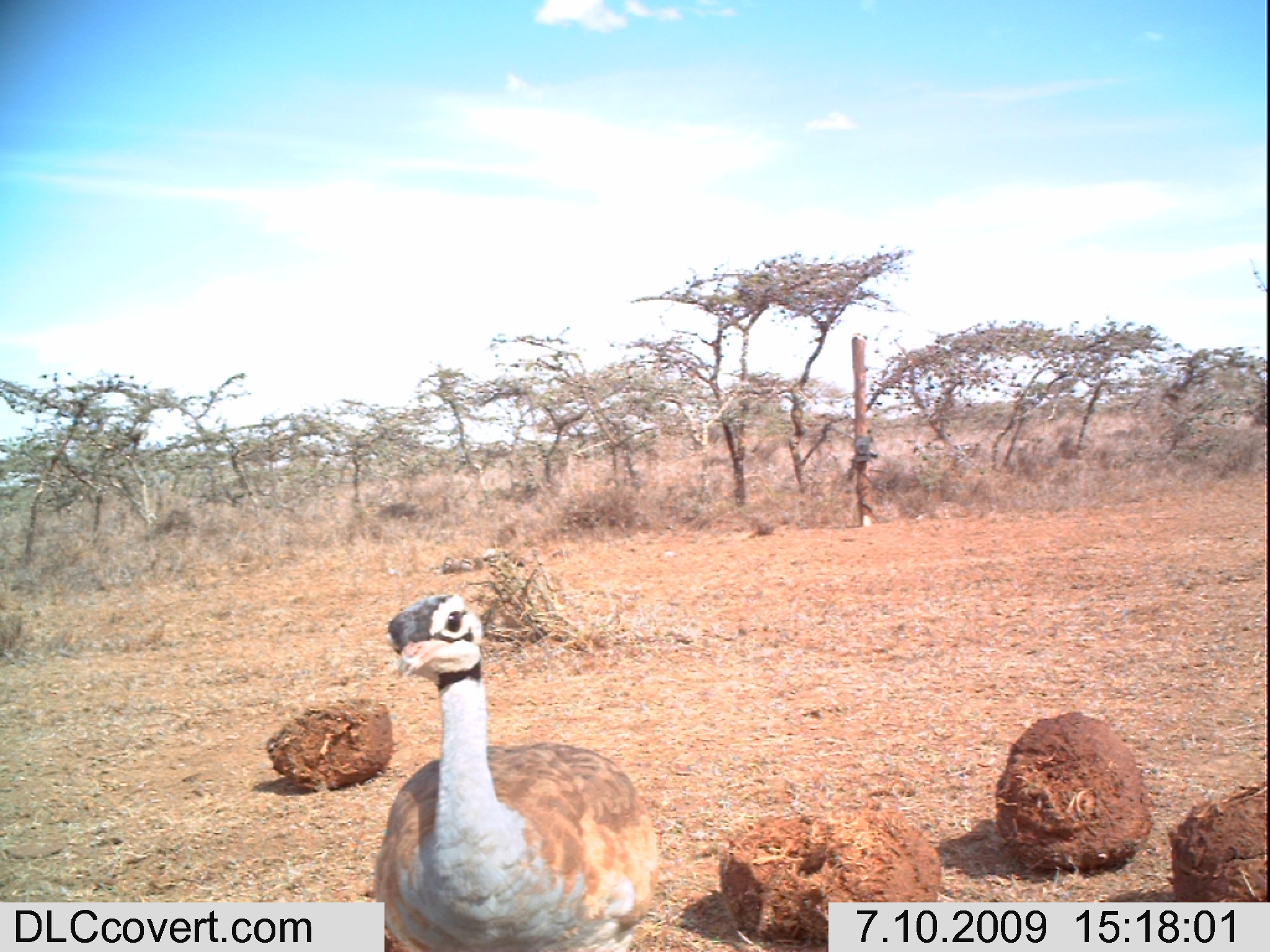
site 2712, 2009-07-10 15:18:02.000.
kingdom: Animalia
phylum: Chordata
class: Aves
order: Otidiformes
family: Otididae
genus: Eupodotis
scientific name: Eupodotis senegalensis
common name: white-bellied bustard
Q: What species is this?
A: Eupodotis senegalensis (white-bellied bustard).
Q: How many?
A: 1.